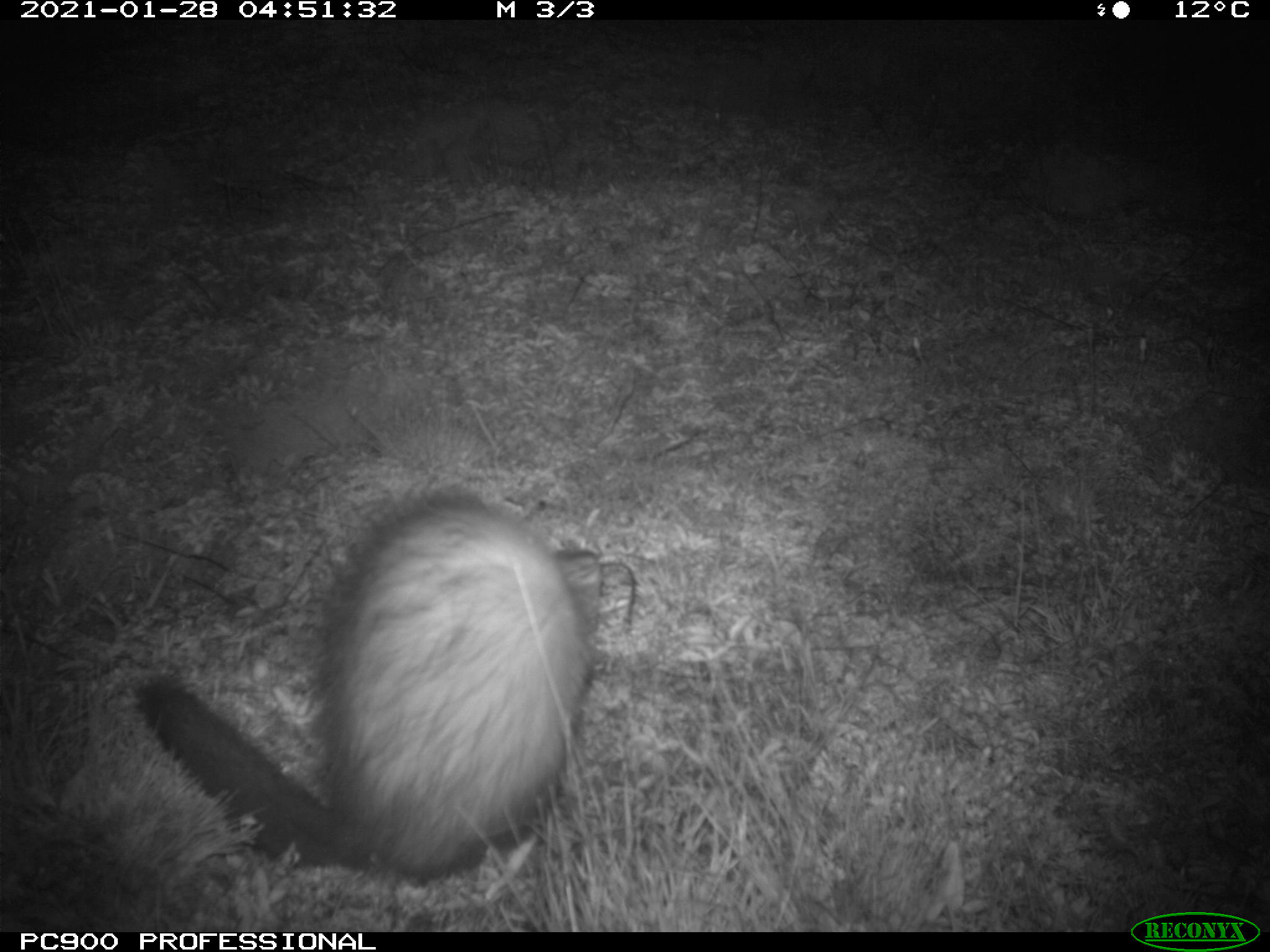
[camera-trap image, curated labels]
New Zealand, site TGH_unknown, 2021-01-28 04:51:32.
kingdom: Animalia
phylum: Chordata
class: Mammalia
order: Carnivora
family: Mustelidae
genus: Mustela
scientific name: Mustela furo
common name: ferret